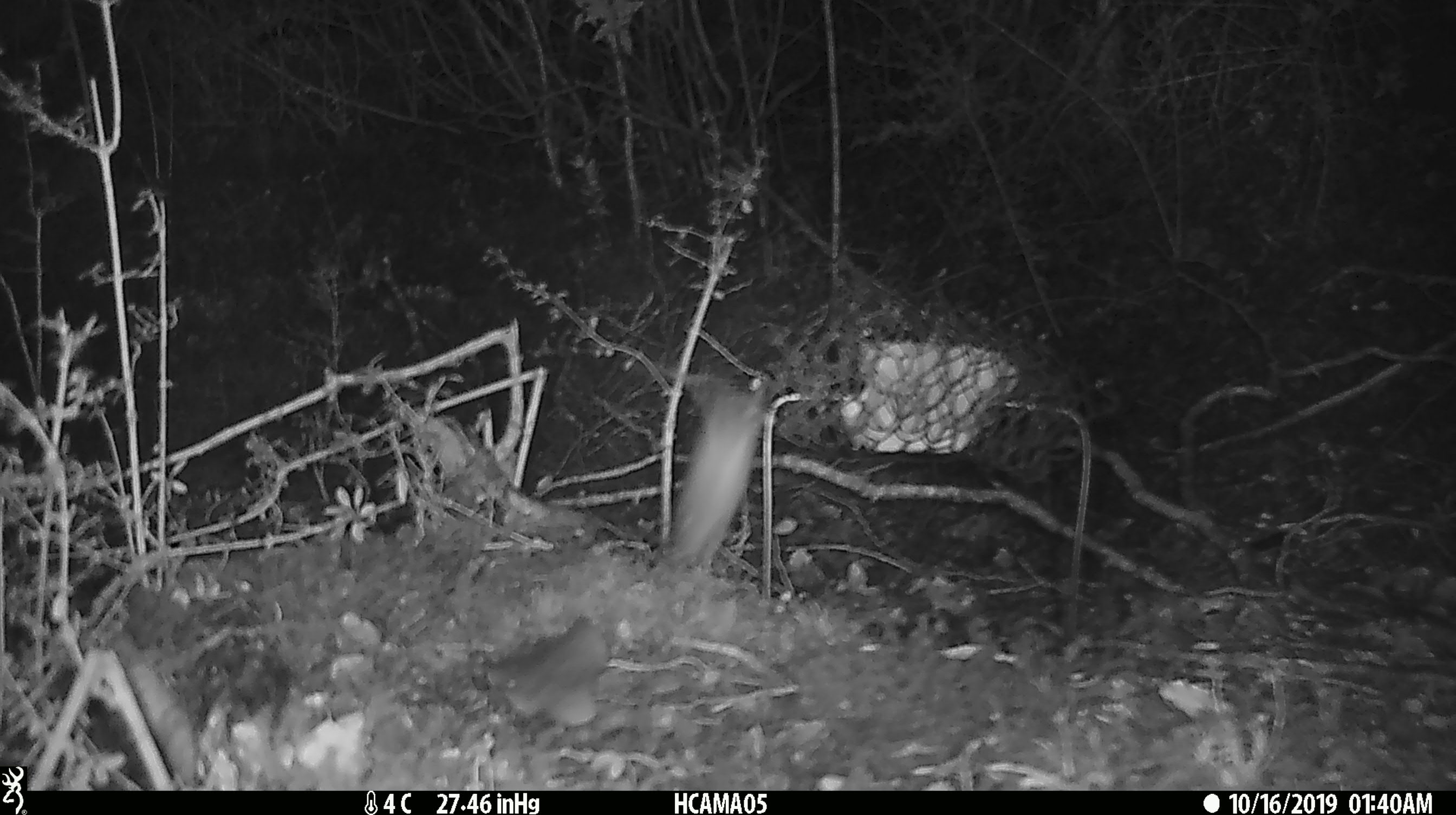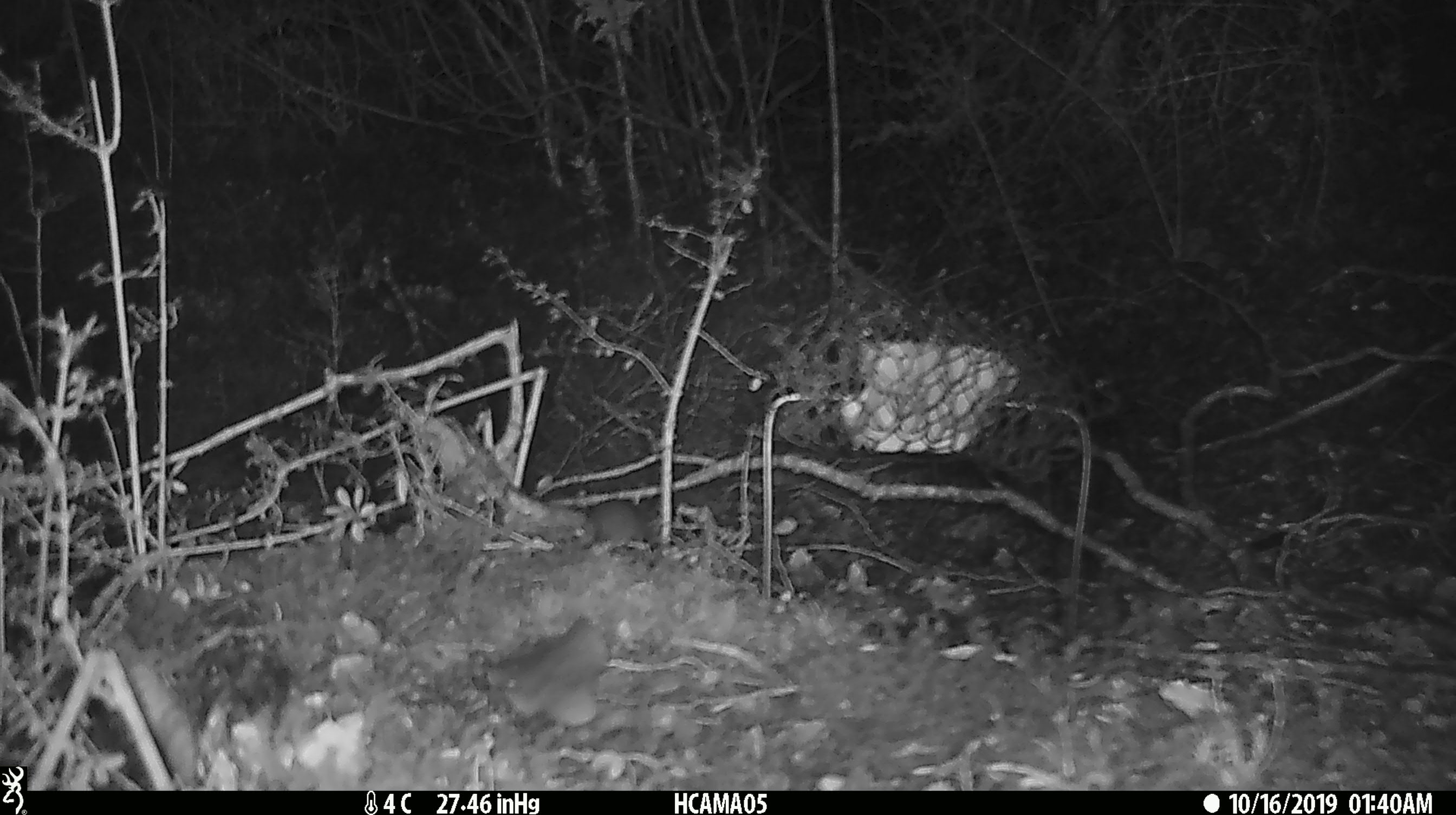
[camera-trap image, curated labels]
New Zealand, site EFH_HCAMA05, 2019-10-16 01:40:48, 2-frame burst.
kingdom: Animalia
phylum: Chordata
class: Mammalia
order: Rodentia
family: Muridae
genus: Mus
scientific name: Mus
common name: mouse